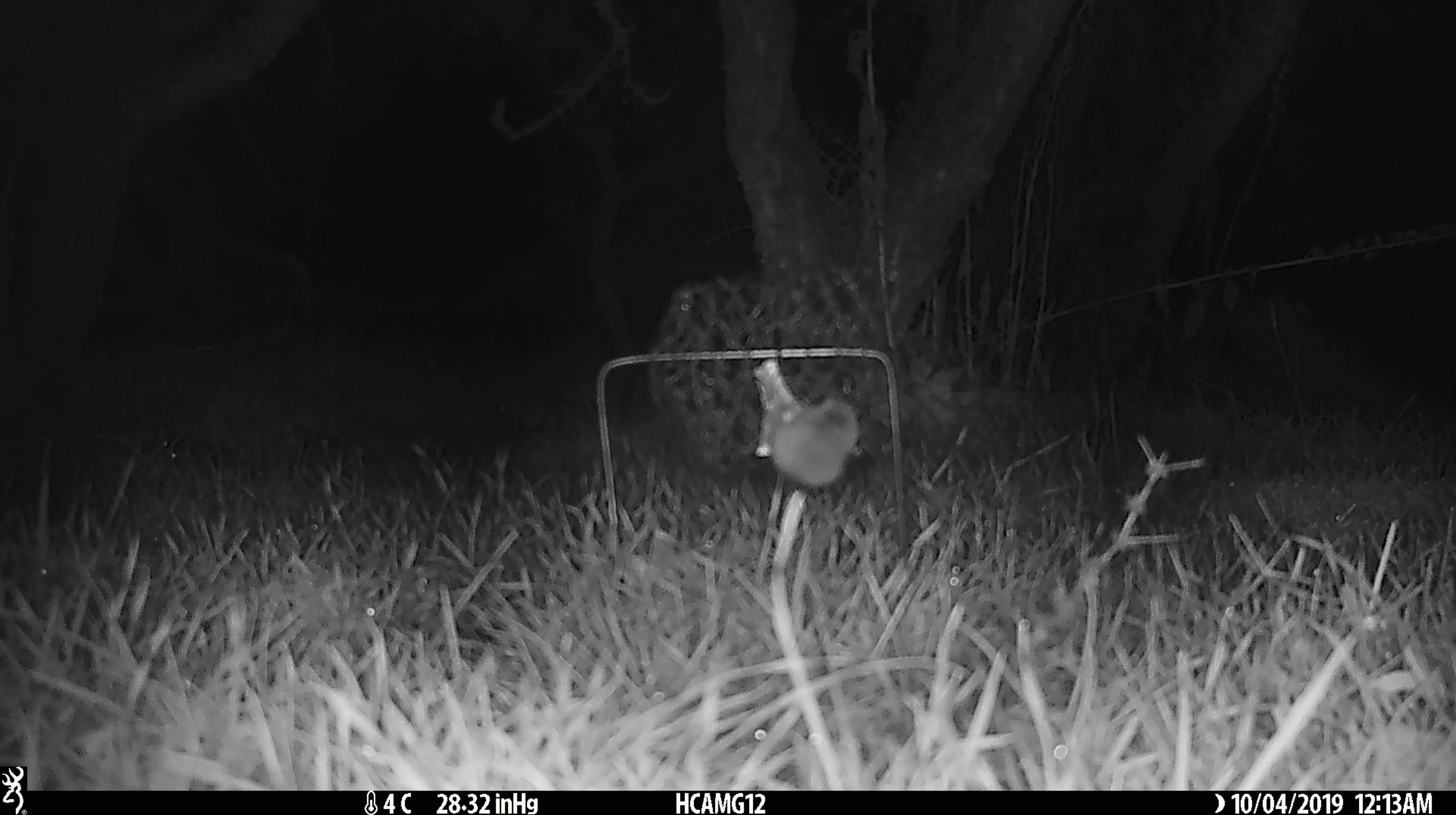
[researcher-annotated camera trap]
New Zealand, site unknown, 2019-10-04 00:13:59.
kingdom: Animalia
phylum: Chordata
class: Mammalia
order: Rodentia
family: Muridae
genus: Mus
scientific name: Mus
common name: mouse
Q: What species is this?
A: Mouse (Mus).